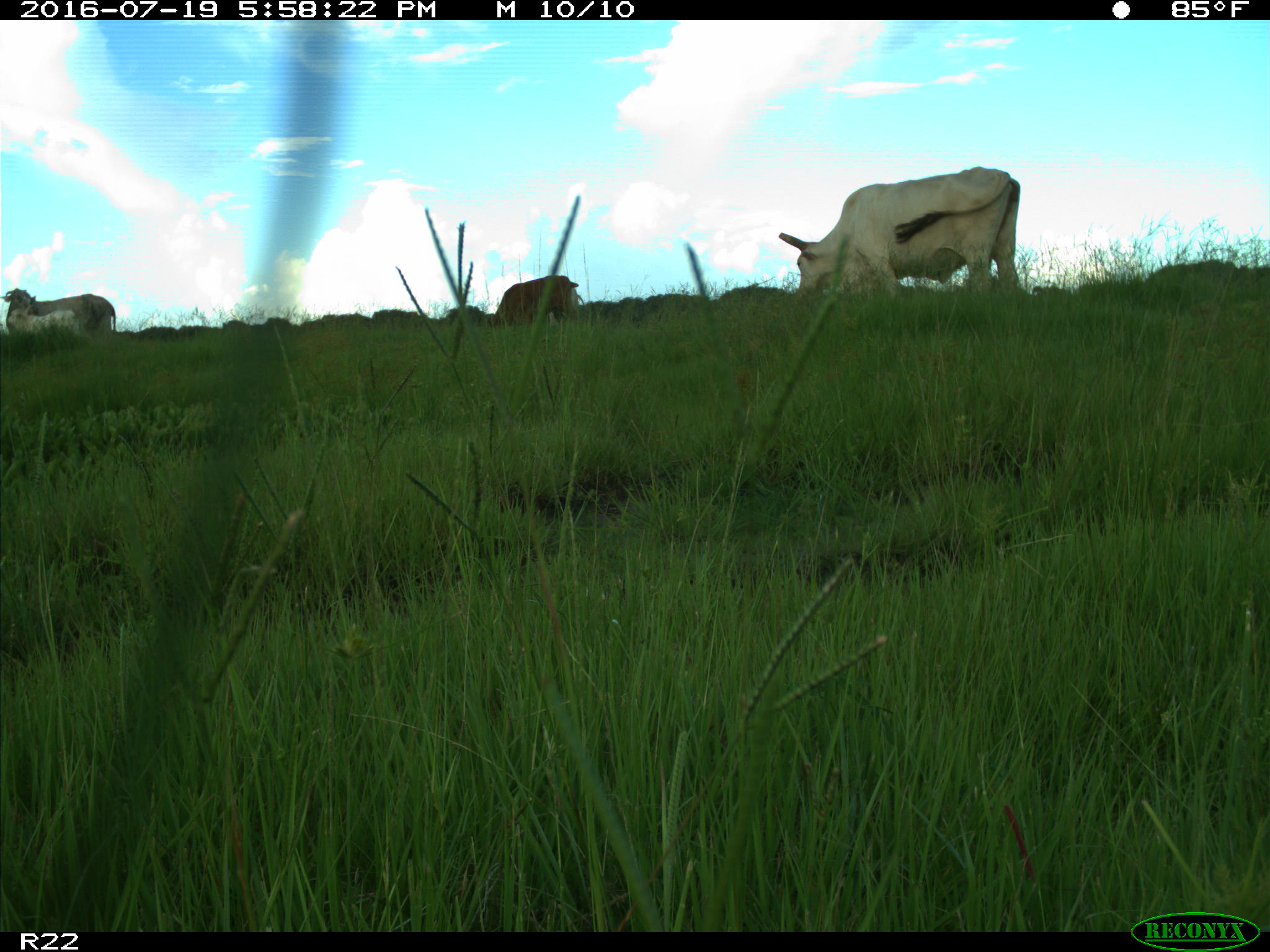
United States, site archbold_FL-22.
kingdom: Animalia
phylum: Chordata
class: Mammalia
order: Artiodactyla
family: Bovidae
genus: Bos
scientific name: Bos taurus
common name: domestic cow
Bos taurus (domestic cow).